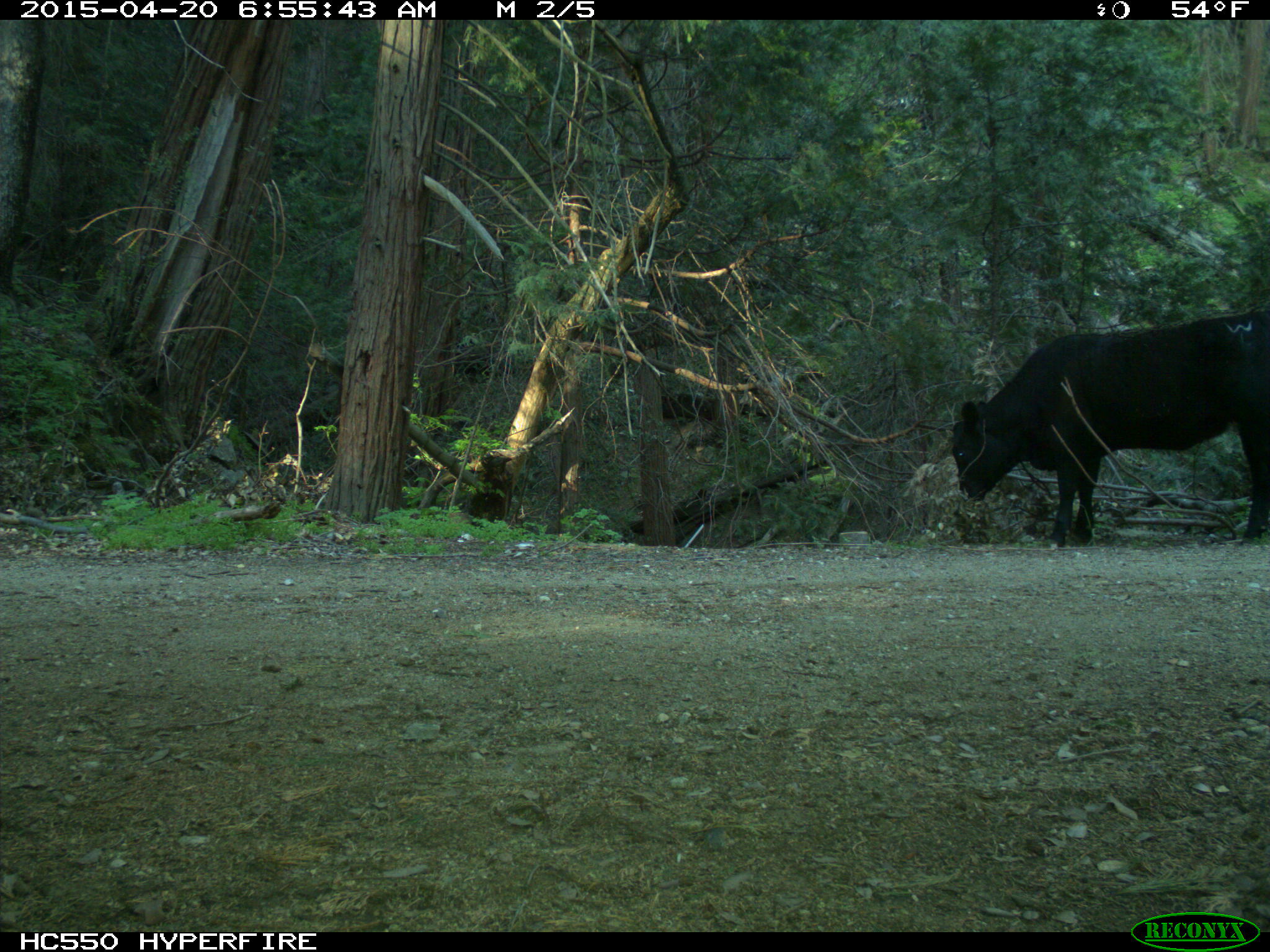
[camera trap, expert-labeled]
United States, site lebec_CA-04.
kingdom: Animalia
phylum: Chordata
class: Mammalia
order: Artiodactyla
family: Bovidae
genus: Bos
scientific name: Bos taurus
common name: domestic cow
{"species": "Bos taurus (domestic cow)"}